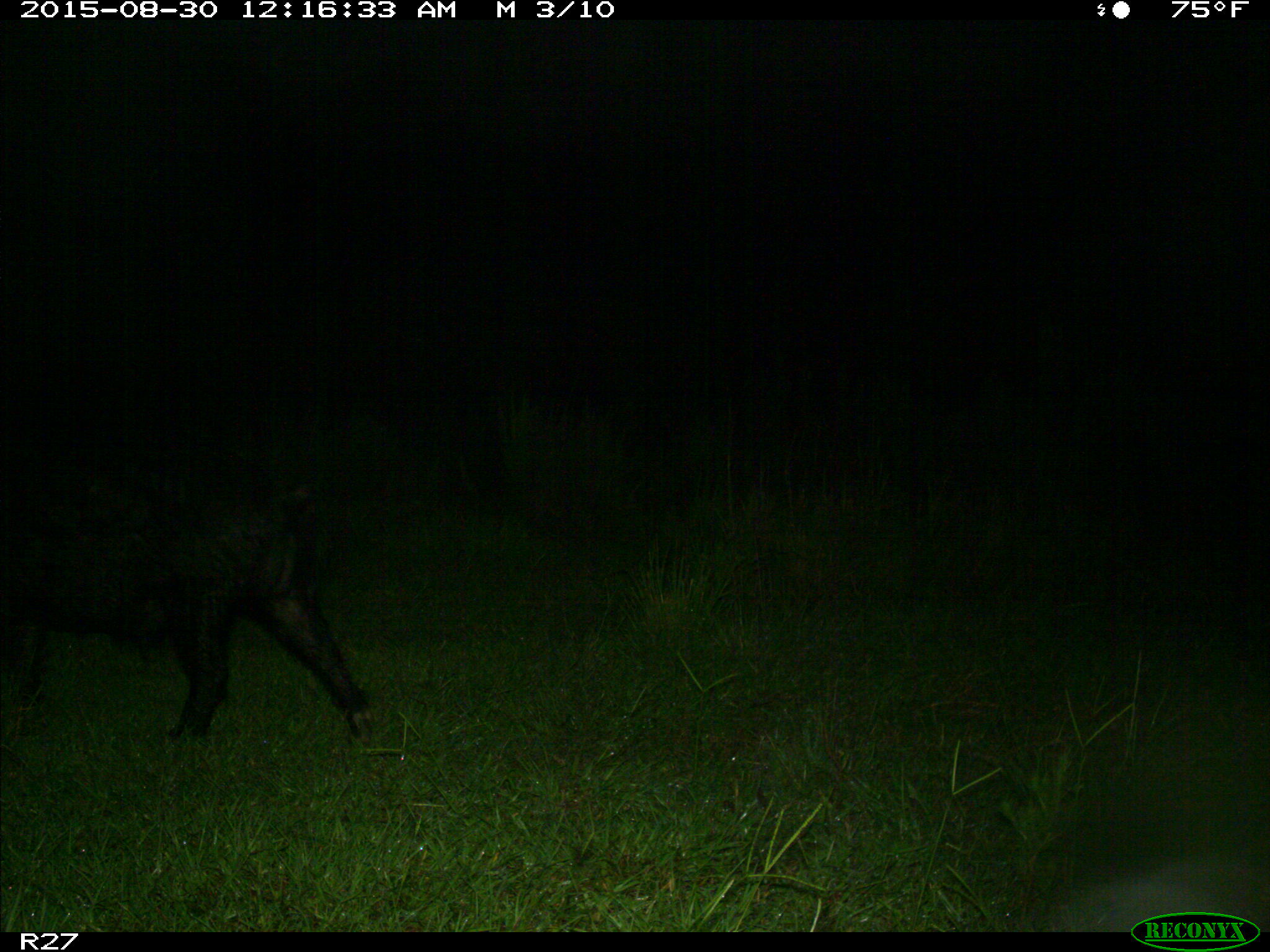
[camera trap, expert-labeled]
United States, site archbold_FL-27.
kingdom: Animalia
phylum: Chordata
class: Mammalia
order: Artiodactyla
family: Suidae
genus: Sus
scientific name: Sus scrofa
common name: wild boar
Sus scrofa (wild boar).